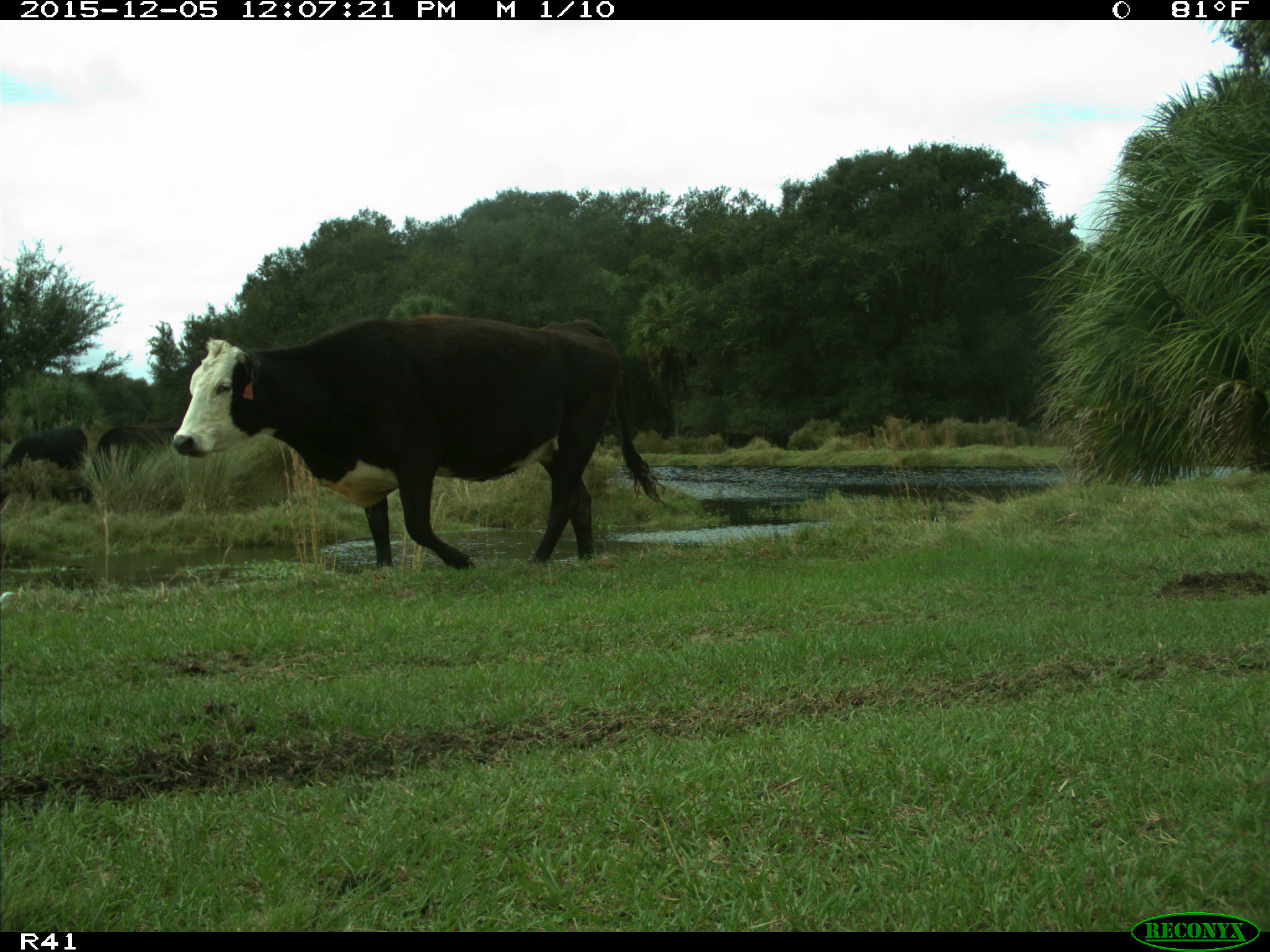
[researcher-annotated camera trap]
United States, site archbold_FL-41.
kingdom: Animalia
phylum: Chordata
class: Mammalia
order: Artiodactyla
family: Bovidae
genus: Bos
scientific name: Bos taurus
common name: domestic cow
Bos taurus (domestic cow).